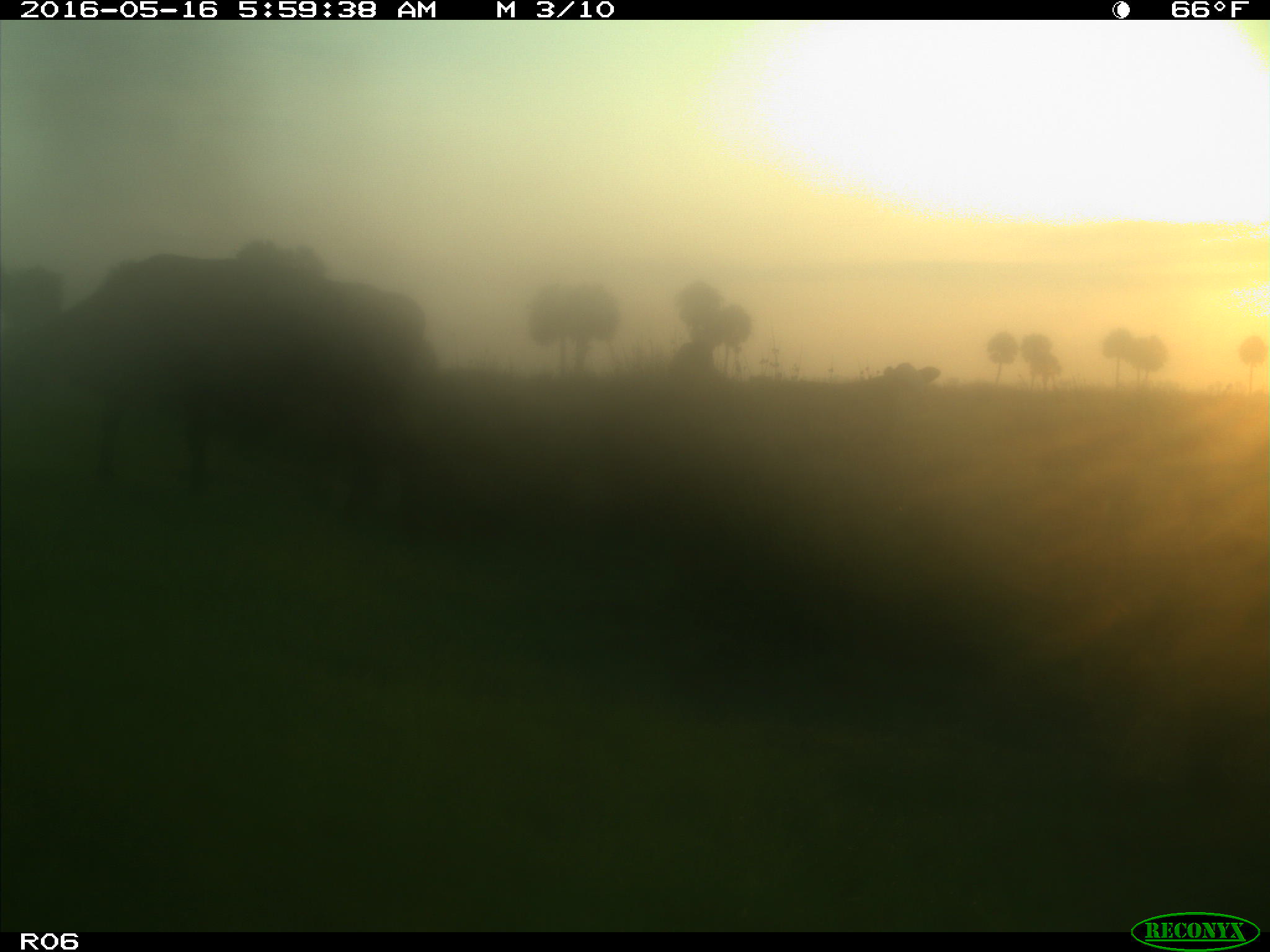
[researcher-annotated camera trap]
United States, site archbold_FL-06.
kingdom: Animalia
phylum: Chordata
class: Mammalia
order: Artiodactyla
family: Bovidae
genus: Bos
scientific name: Bos taurus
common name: domestic cow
Bos taurus (domestic cow).